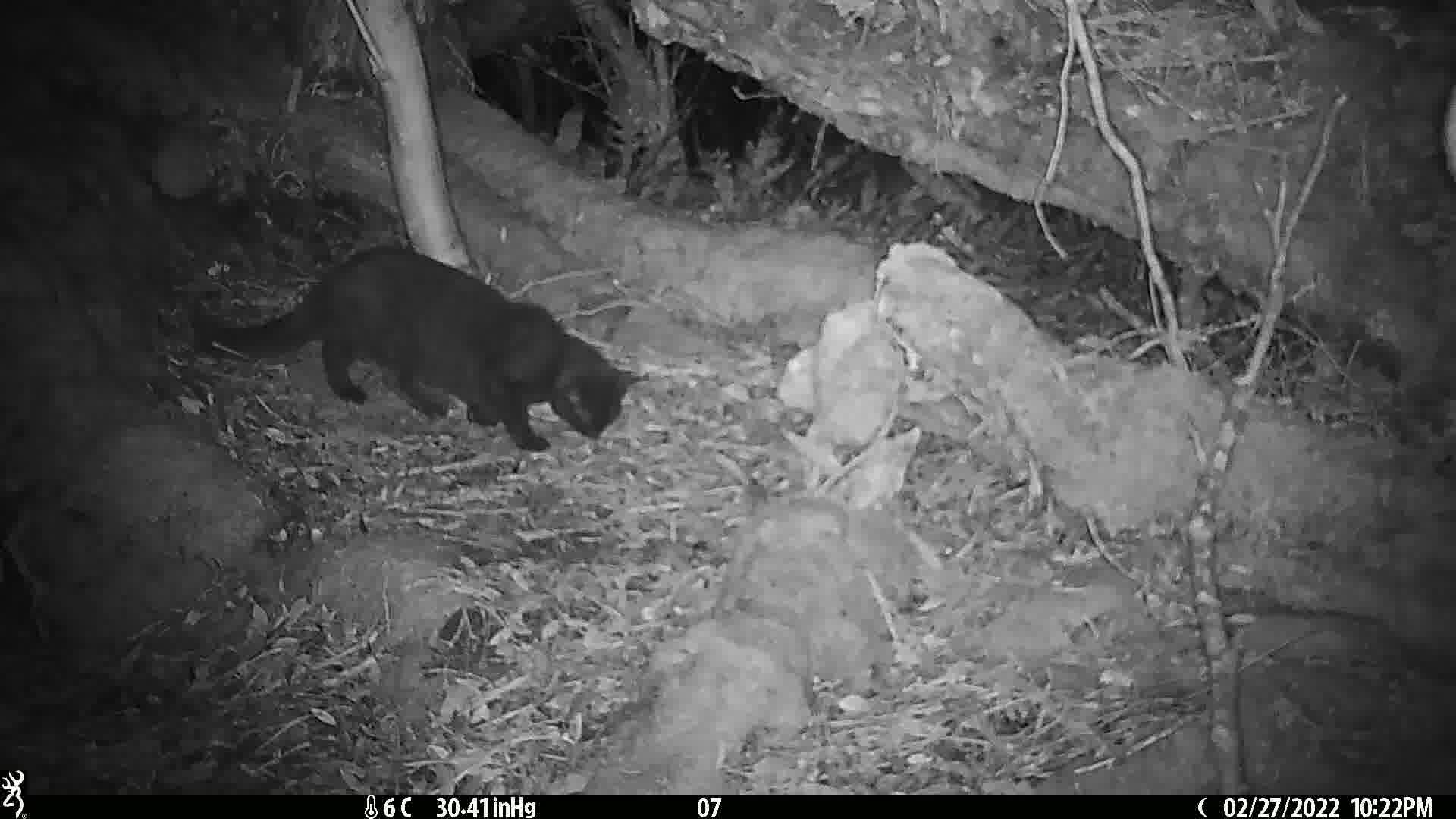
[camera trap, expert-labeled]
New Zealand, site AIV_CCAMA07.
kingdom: Animalia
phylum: Chordata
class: Mammalia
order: Carnivora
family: Felidae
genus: Felis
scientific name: Felis catus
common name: domestic cat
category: cat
Cat (domestic cat) (Felis catus).